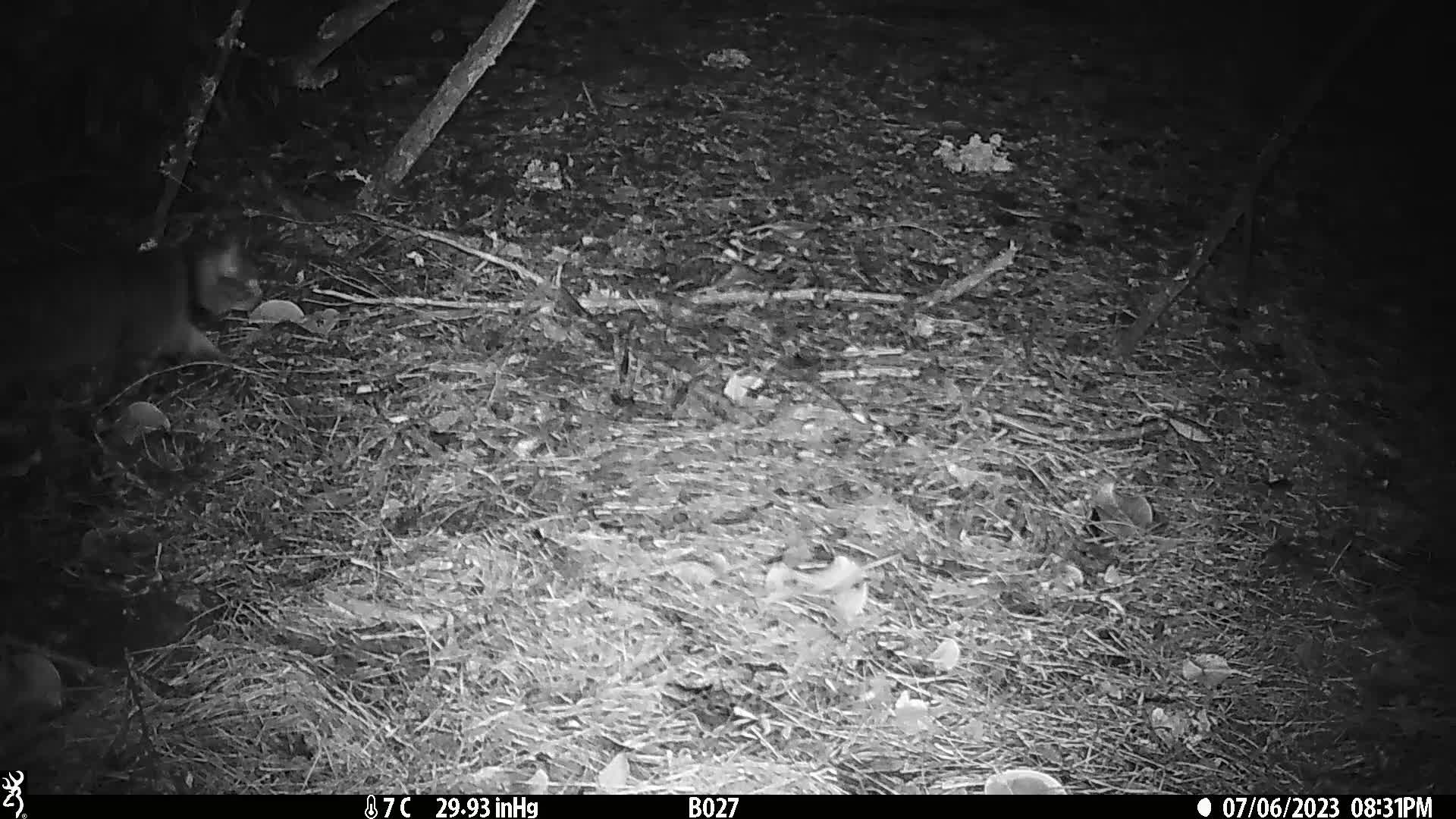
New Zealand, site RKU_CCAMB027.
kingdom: Animalia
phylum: Chordata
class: Mammalia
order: Carnivora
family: Felidae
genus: Felis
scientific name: Felis catus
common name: domestic cat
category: cat